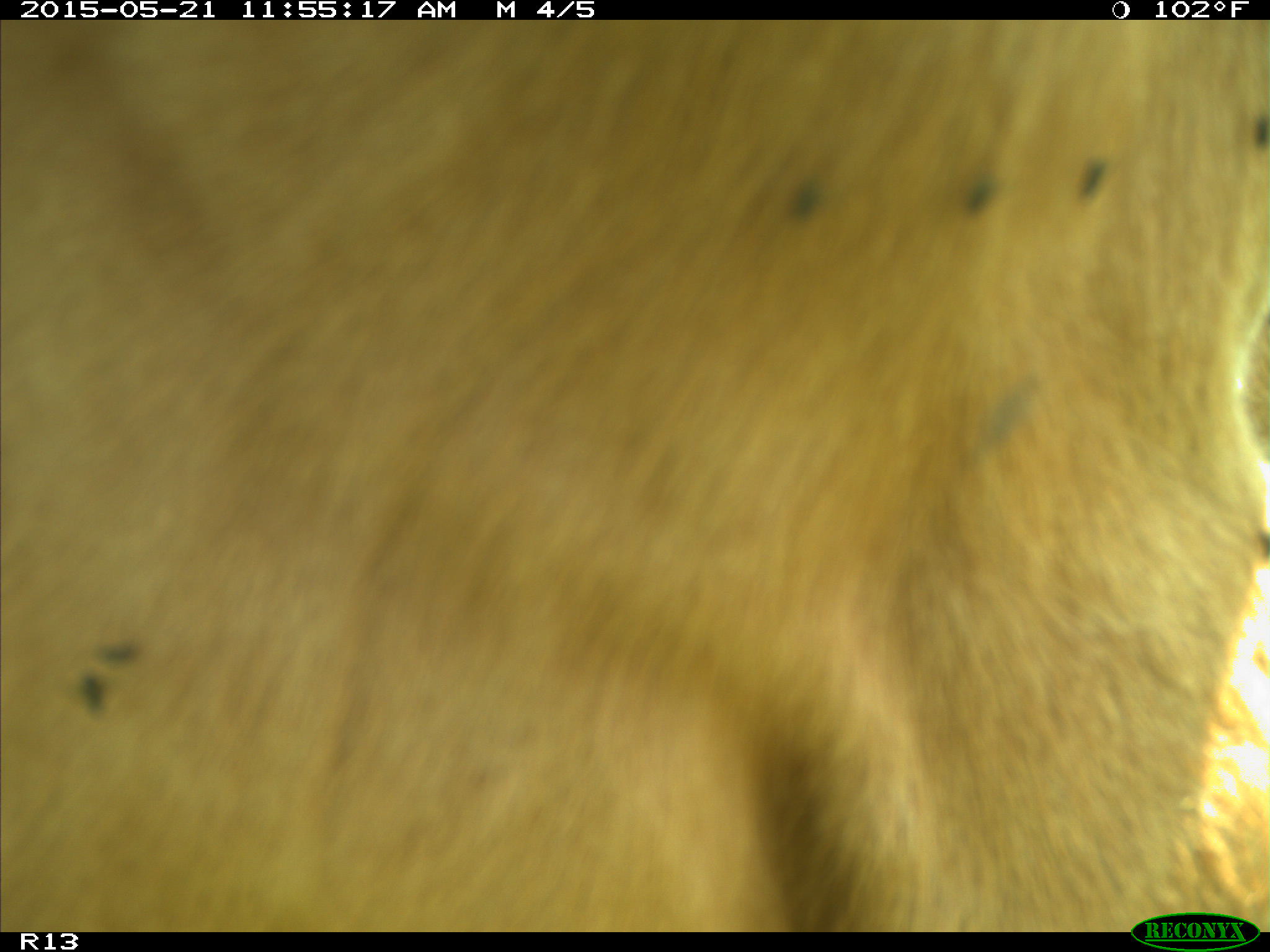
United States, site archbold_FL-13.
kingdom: Animalia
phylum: Chordata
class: Mammalia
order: Artiodactyla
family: Bovidae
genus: Bos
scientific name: Bos taurus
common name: domestic cow